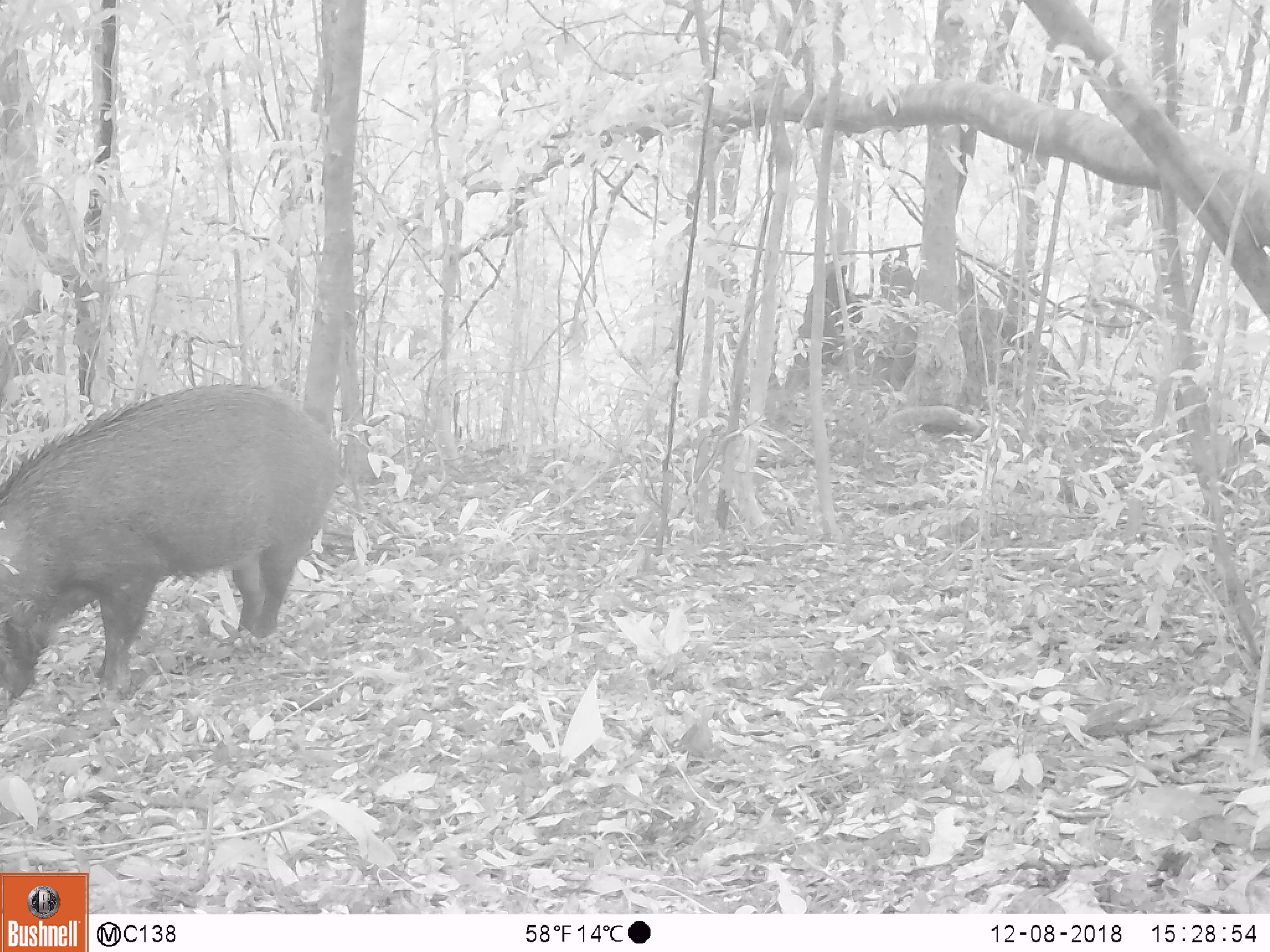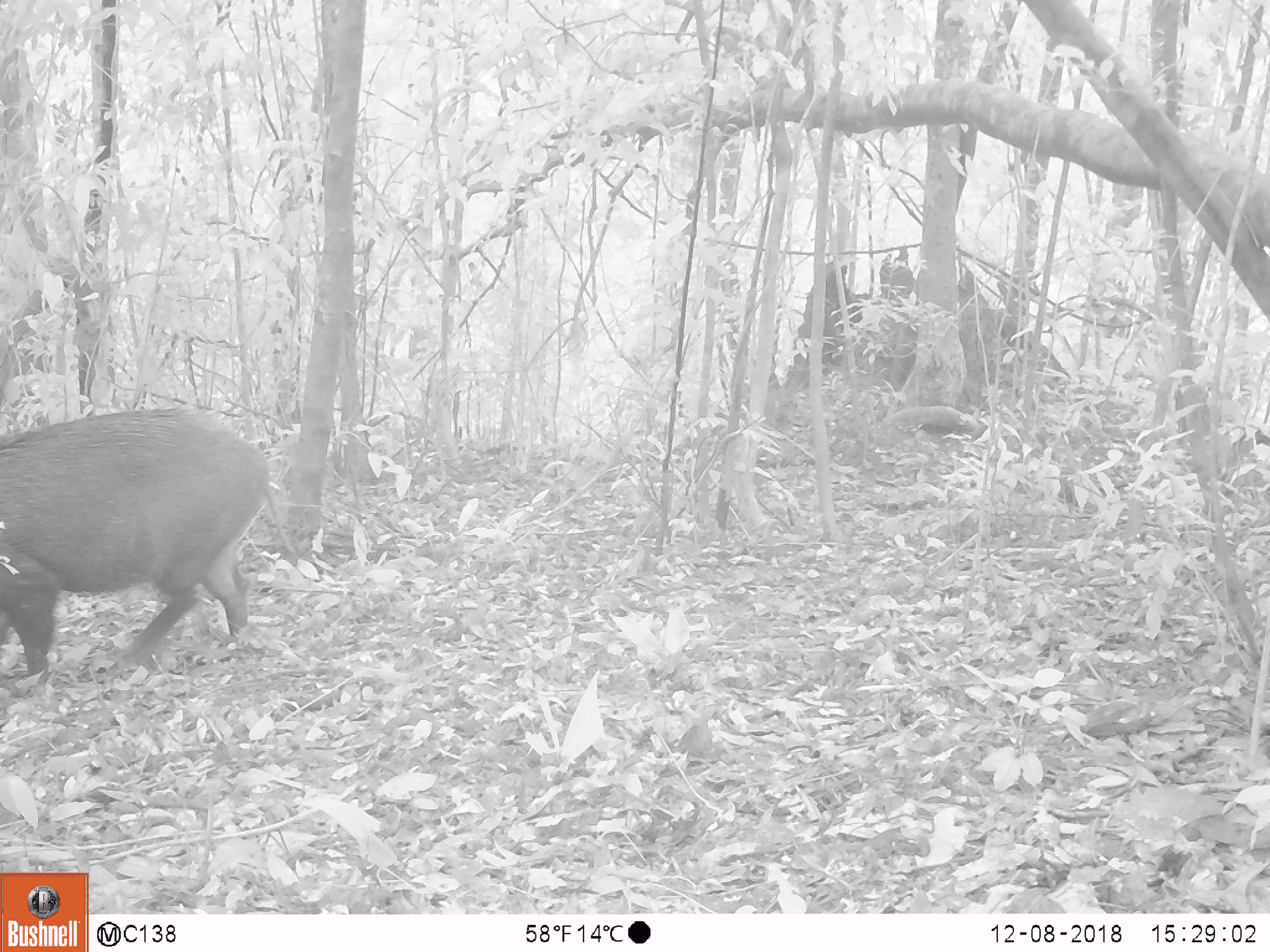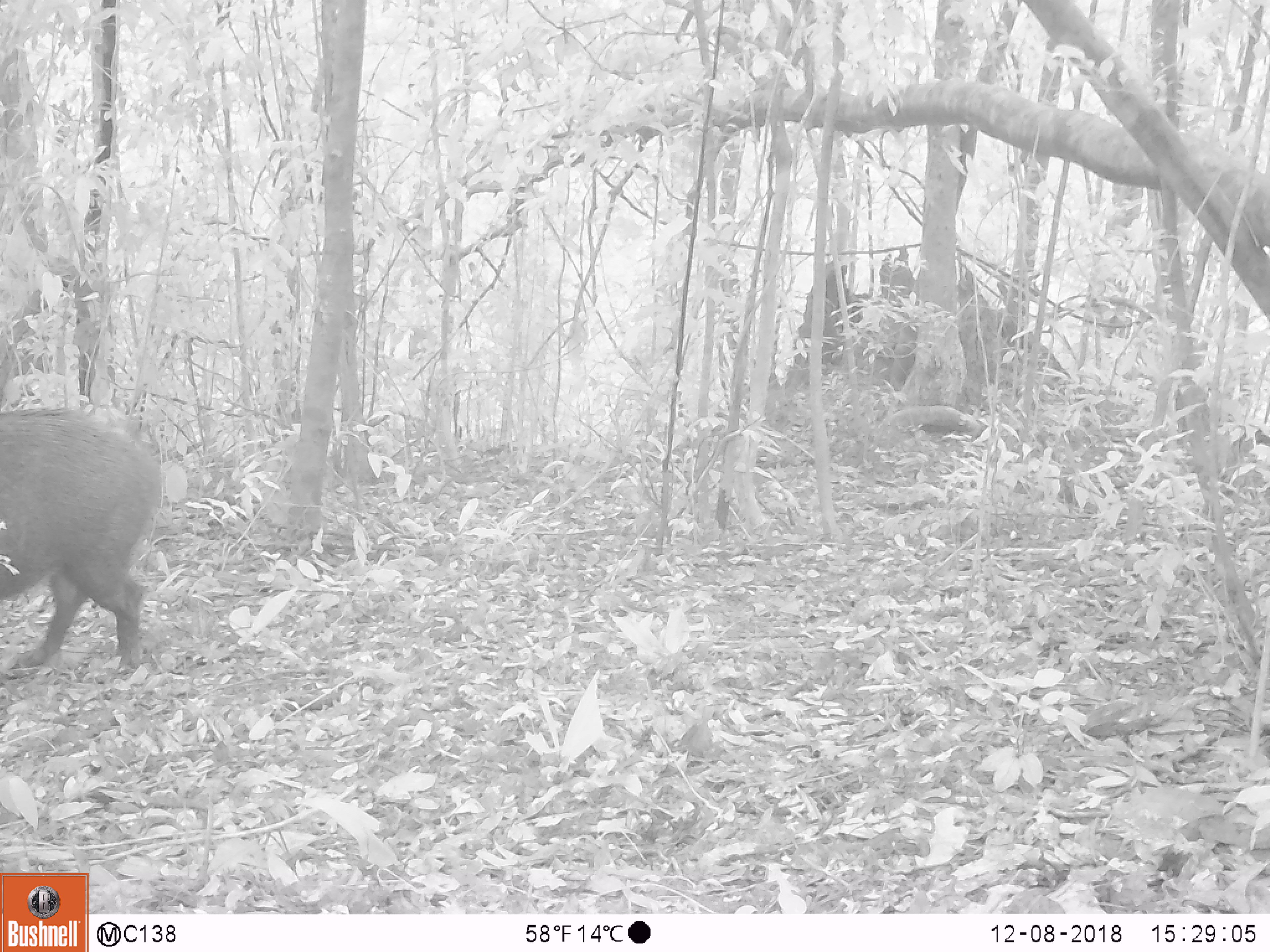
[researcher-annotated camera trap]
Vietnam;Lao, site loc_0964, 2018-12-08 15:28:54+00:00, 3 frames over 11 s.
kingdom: Animalia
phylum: Chordata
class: Mammalia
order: Artiodactyla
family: Suidae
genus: Sus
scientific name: Sus scrofa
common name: eurasian wild pig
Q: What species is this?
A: Eurasian wild pig (Sus scrofa).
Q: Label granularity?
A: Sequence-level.